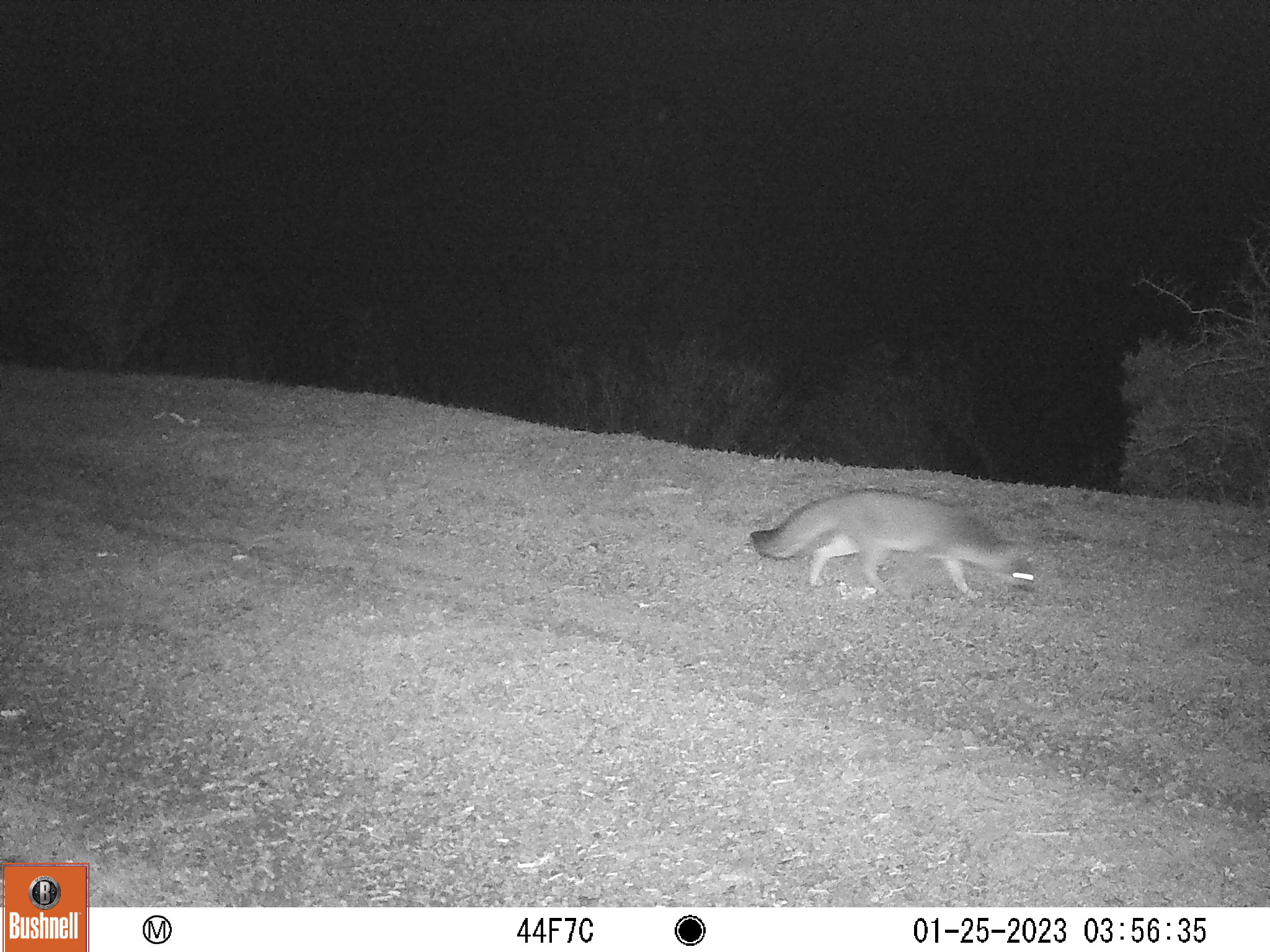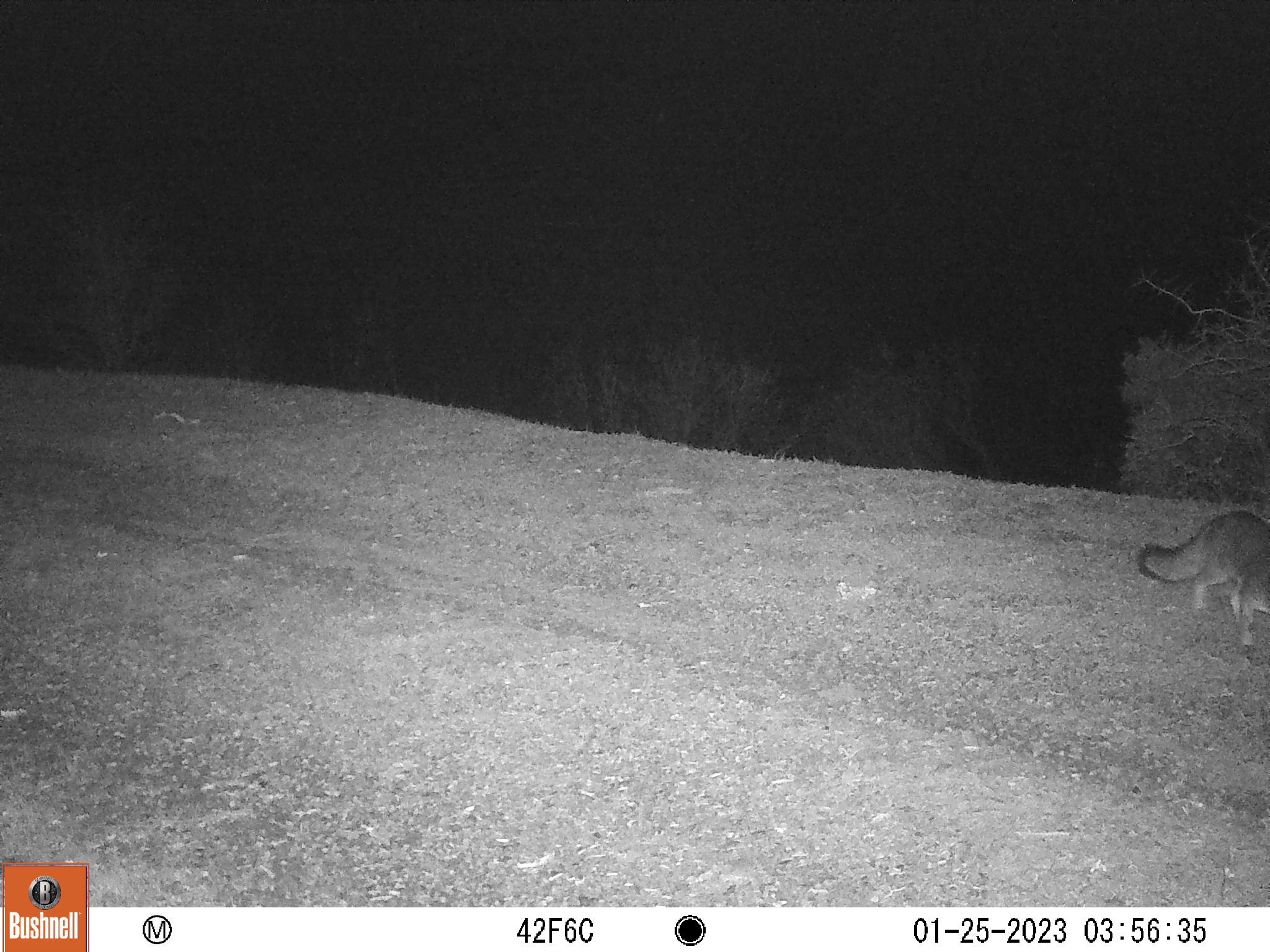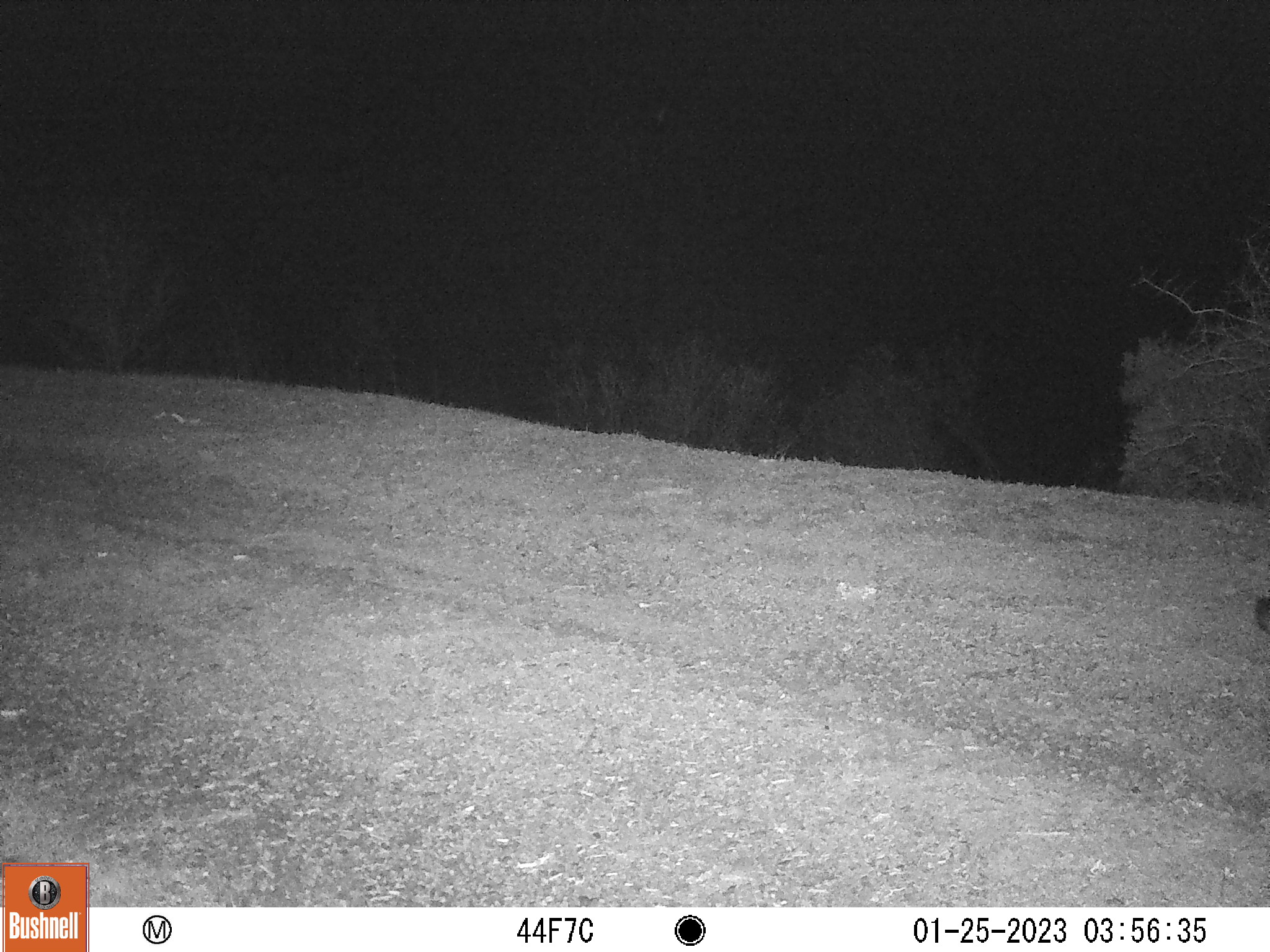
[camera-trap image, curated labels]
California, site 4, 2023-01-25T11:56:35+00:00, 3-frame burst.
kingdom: Animalia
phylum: Chordata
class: Mammalia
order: Carnivora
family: Canidae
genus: Urocyon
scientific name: Urocyon cinereoargenteus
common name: gray fox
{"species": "gray fox (Urocyon cinereoargenteus)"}